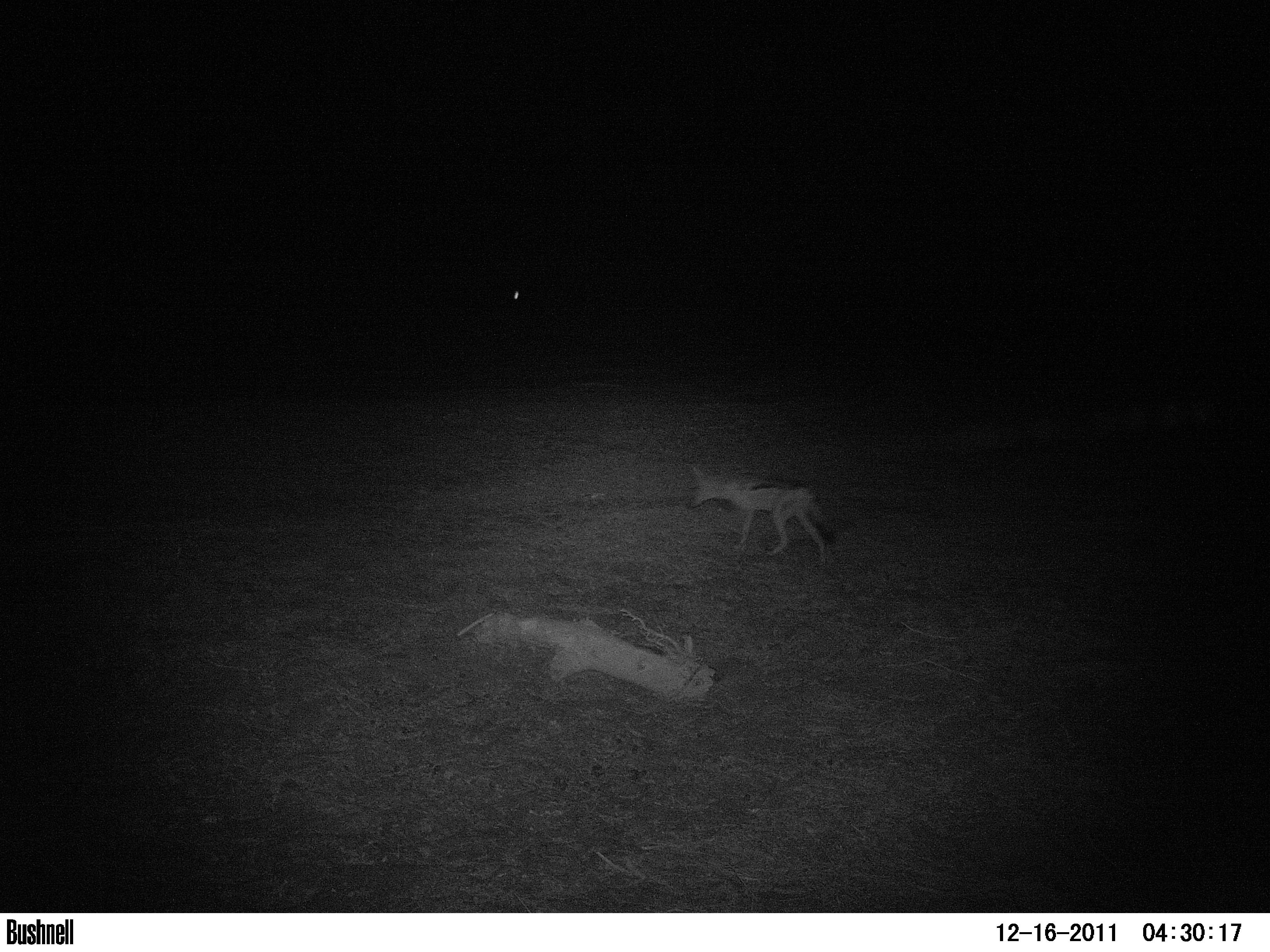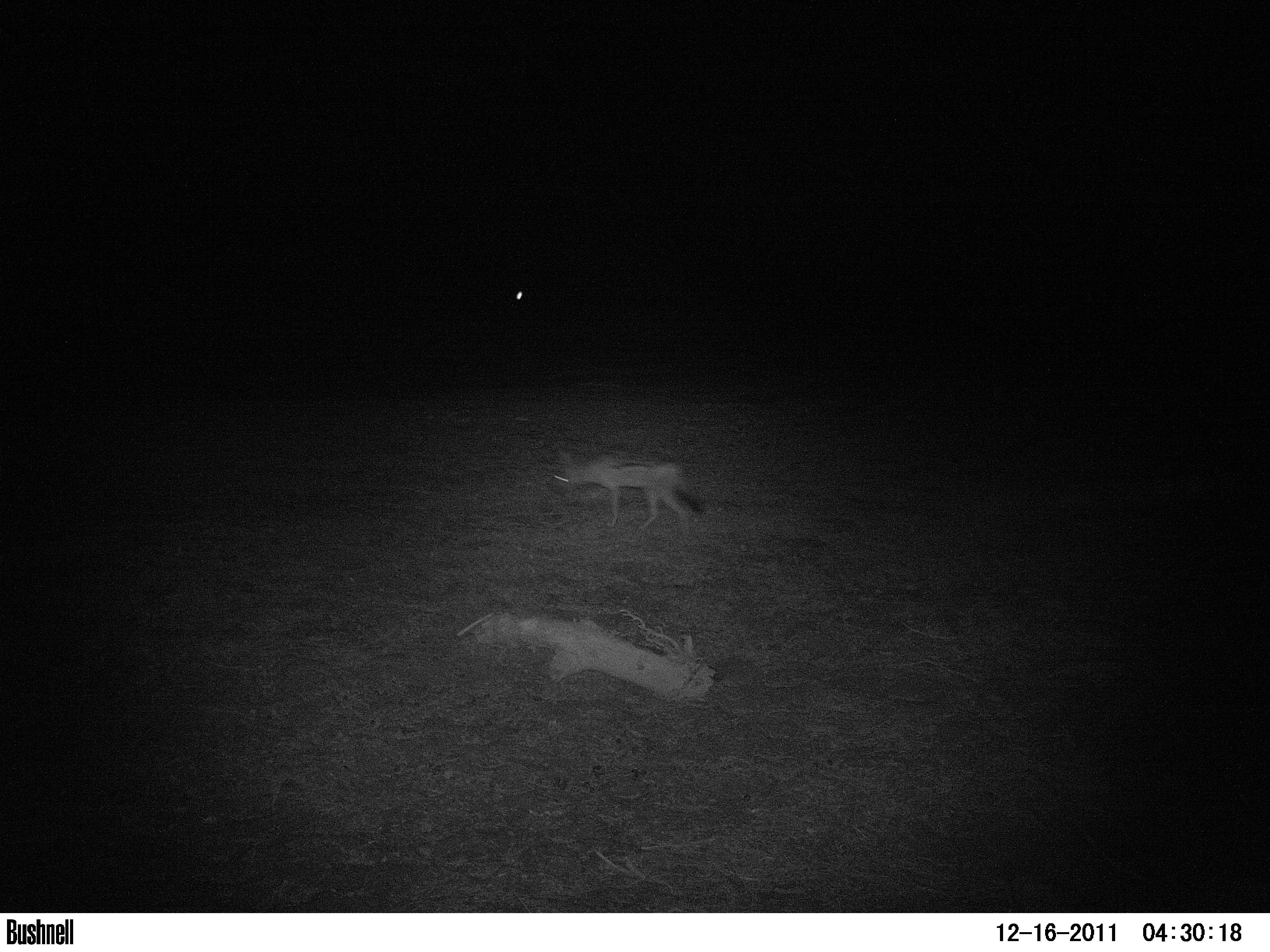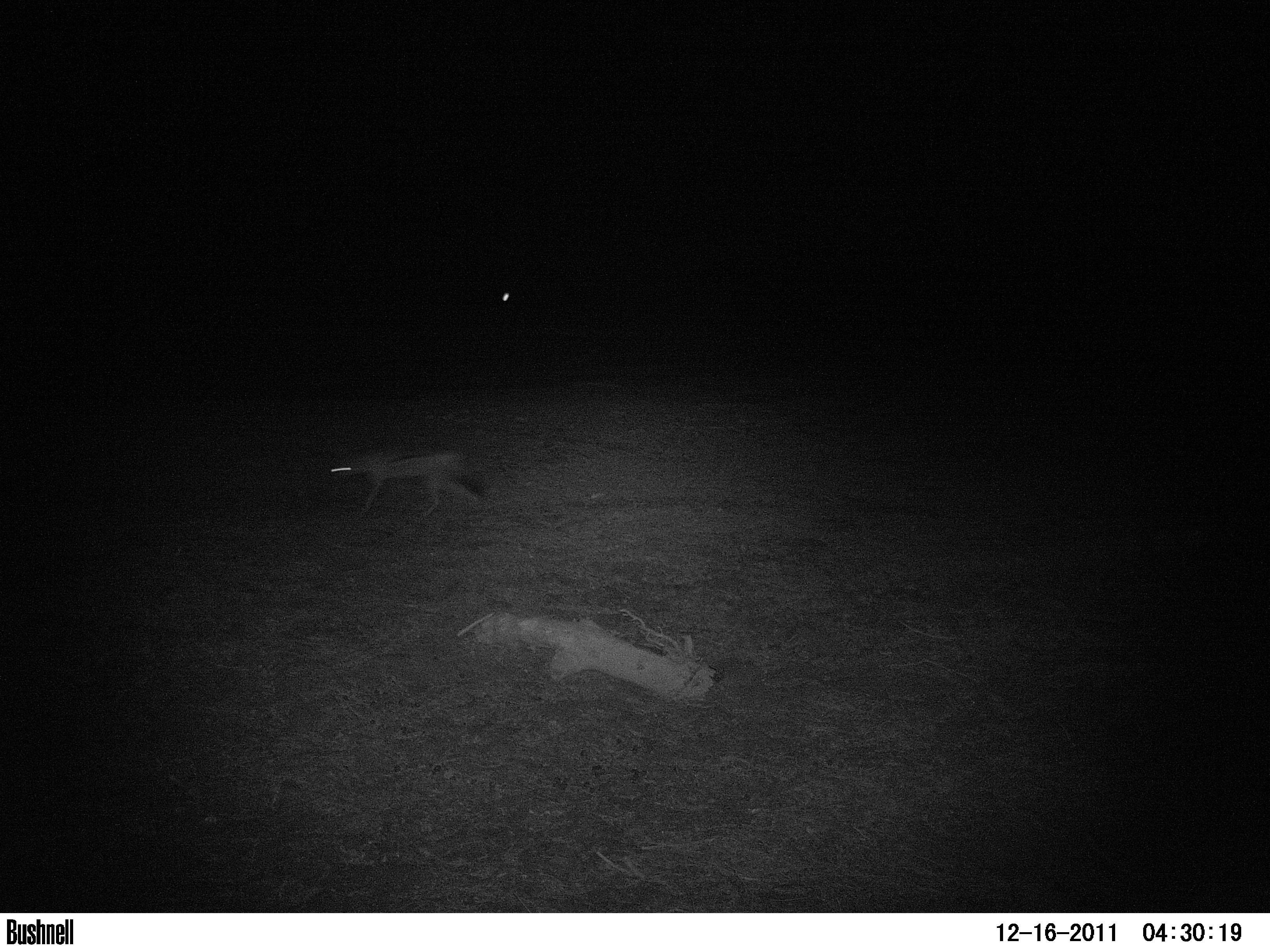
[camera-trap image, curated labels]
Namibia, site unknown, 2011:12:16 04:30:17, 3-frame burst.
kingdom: Animalia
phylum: Chordata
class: Mammalia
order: Carnivora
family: Canidae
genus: Lupulella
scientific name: Lupulella mesomelas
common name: black-backed jackal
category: canis mesomelas